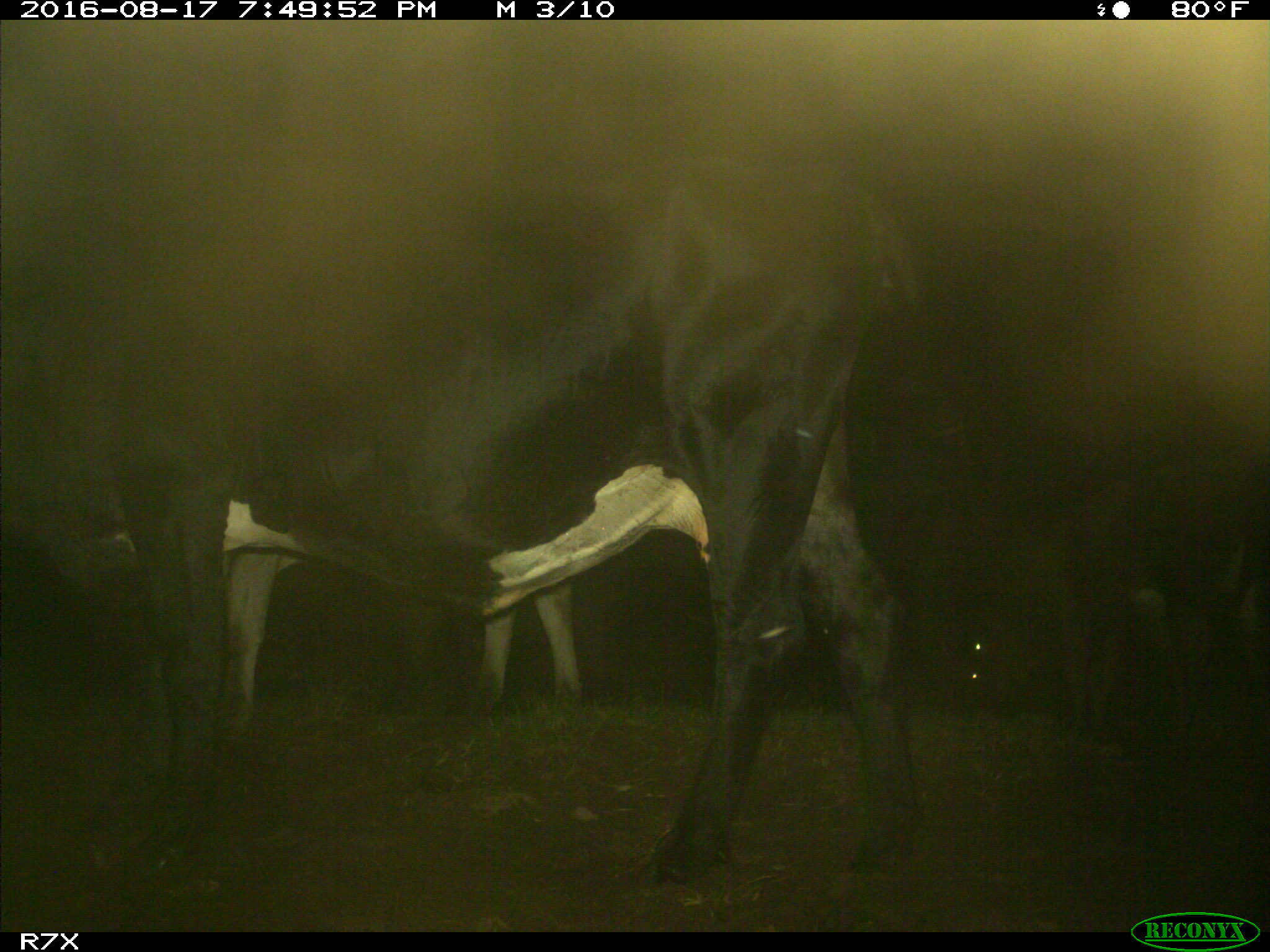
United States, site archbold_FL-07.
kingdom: Animalia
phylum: Chordata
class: Mammalia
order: Artiodactyla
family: Bovidae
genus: Bos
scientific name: Bos taurus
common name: domestic cow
Bos taurus (domestic cow).